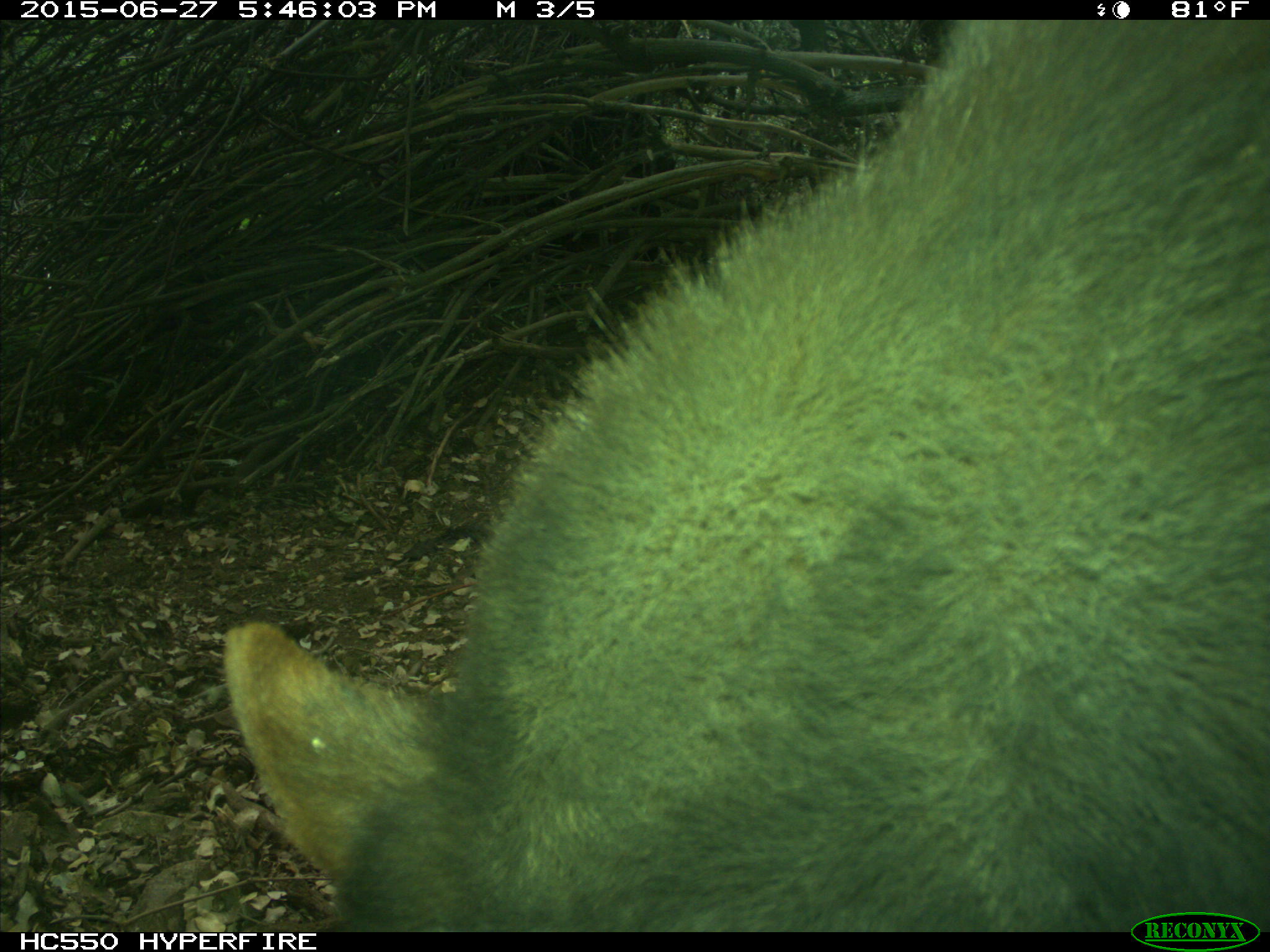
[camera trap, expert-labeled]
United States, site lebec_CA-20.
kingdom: Animalia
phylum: Chordata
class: Mammalia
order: Carnivora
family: Ursidae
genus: Ursus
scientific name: Ursus americanus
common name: american black bear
Ursus americanus (american black bear).